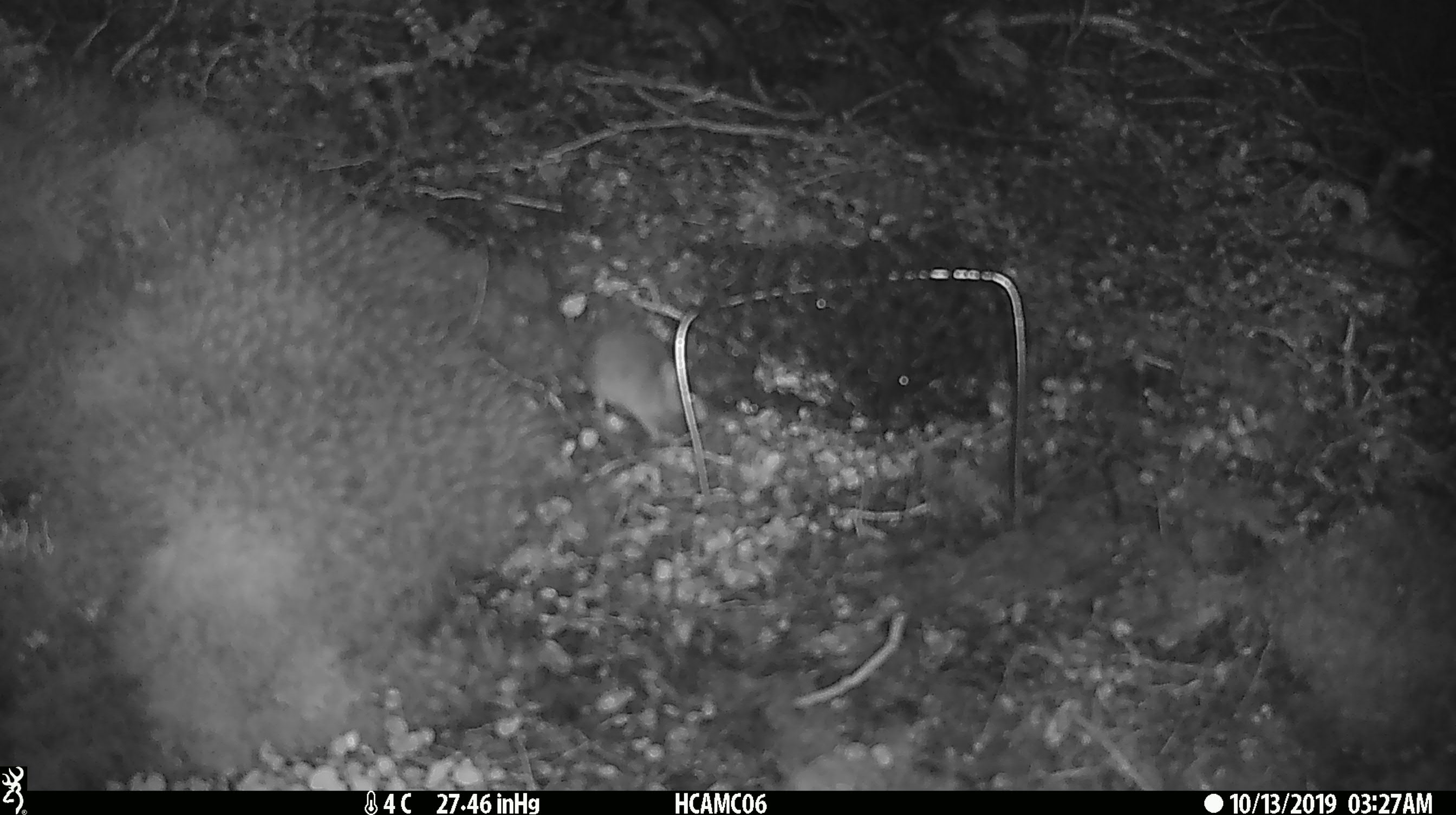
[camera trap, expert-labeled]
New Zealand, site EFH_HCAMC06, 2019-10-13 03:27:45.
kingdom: Animalia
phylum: Chordata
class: Mammalia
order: Rodentia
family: Muridae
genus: Mus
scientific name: Mus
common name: mouse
Mouse (Mus).